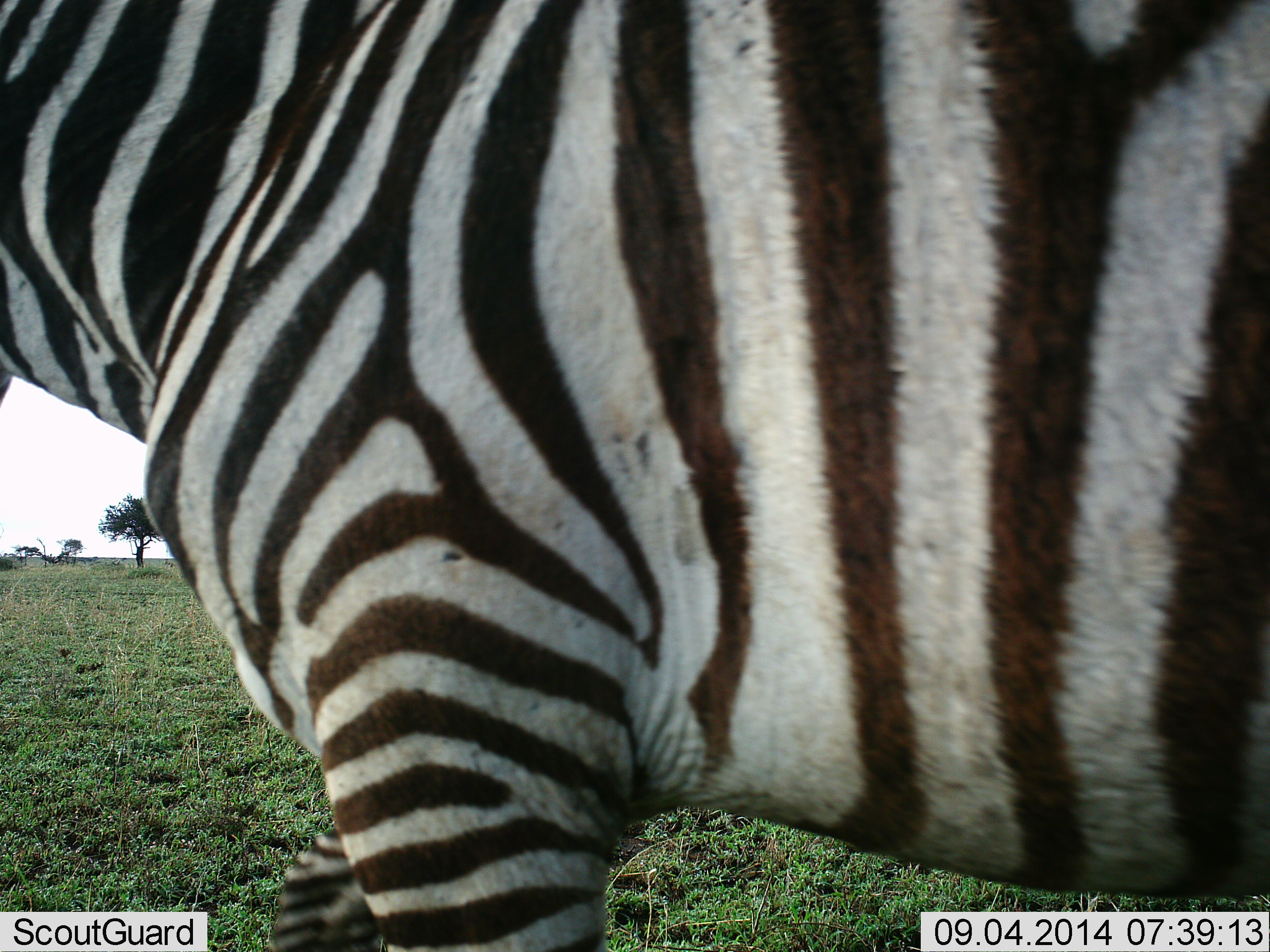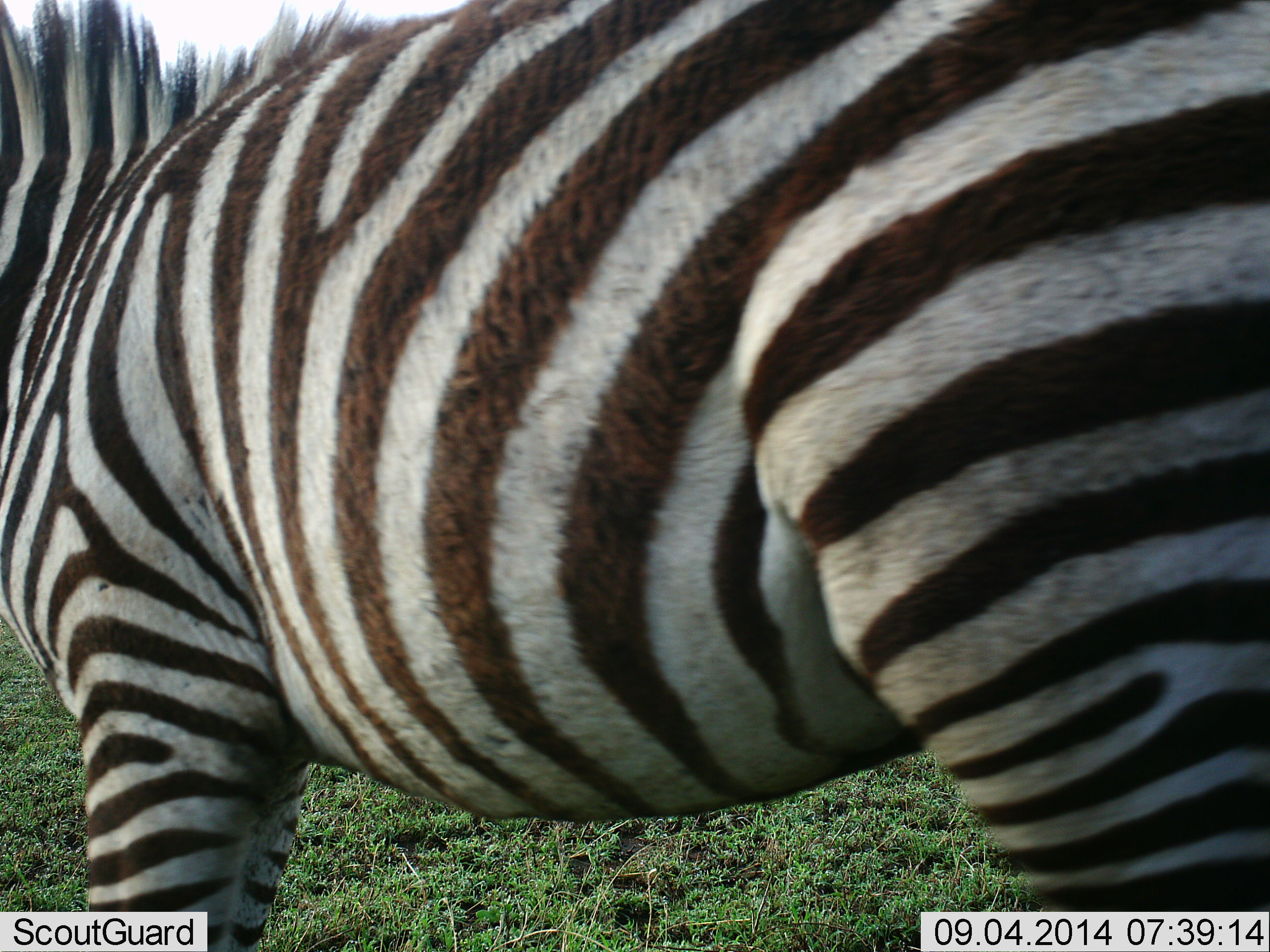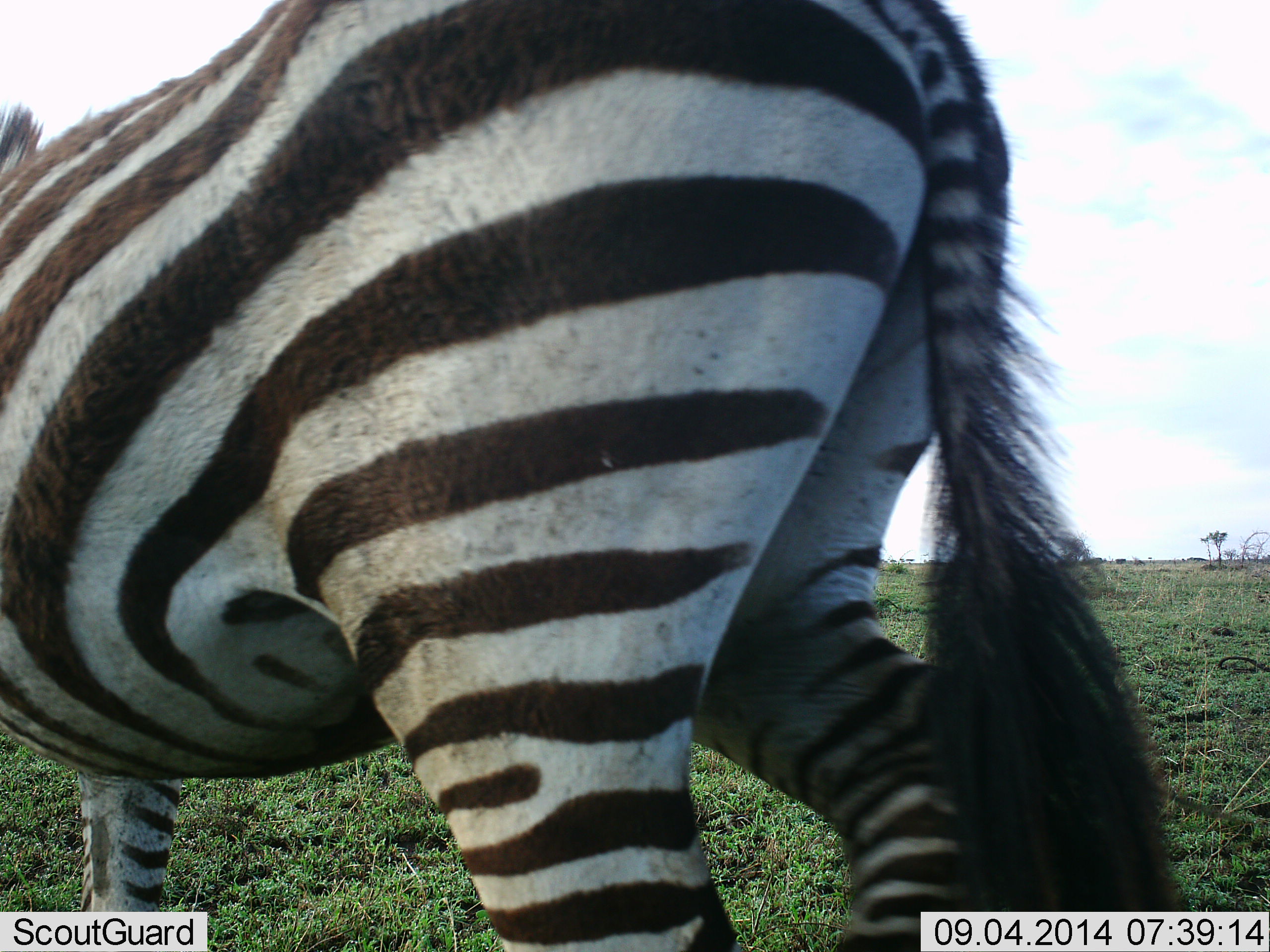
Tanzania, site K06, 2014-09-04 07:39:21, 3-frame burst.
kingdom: Animalia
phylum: Chordata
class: Mammalia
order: Perissodactyla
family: Equidae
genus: Equus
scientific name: Equus quagga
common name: plains zebra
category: zebra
Zebra (plains zebra) (Equus quagga), count 1. Behavior (volunteer vote fractions): standing 60%, resting 0%, moving 60%, interacting 0%. Young present (vote fraction): 0%. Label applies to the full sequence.